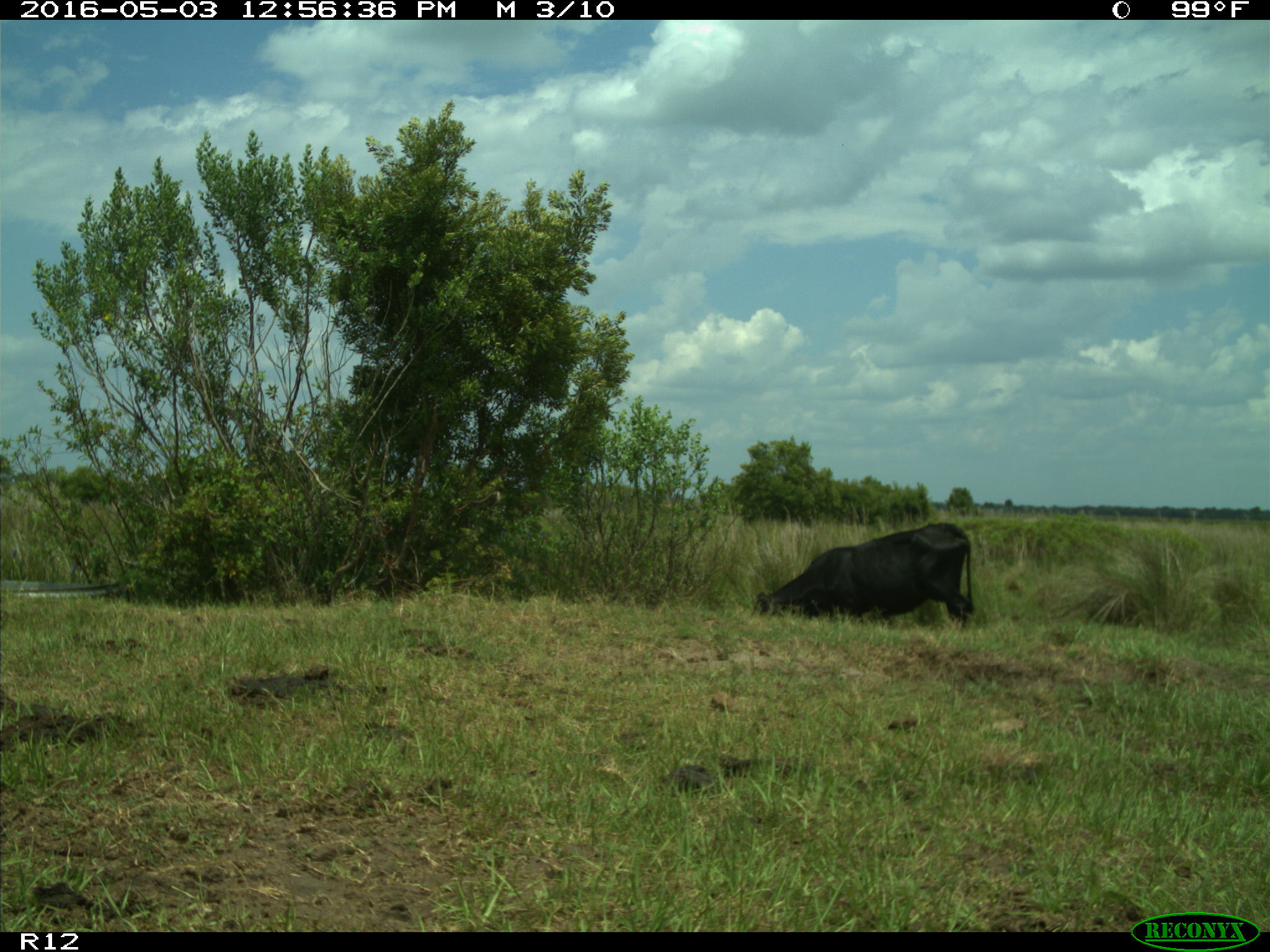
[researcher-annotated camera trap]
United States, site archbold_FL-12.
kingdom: Animalia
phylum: Chordata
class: Mammalia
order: Artiodactyla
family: Bovidae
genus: Bos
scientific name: Bos taurus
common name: domestic cow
Bos taurus (domestic cow).